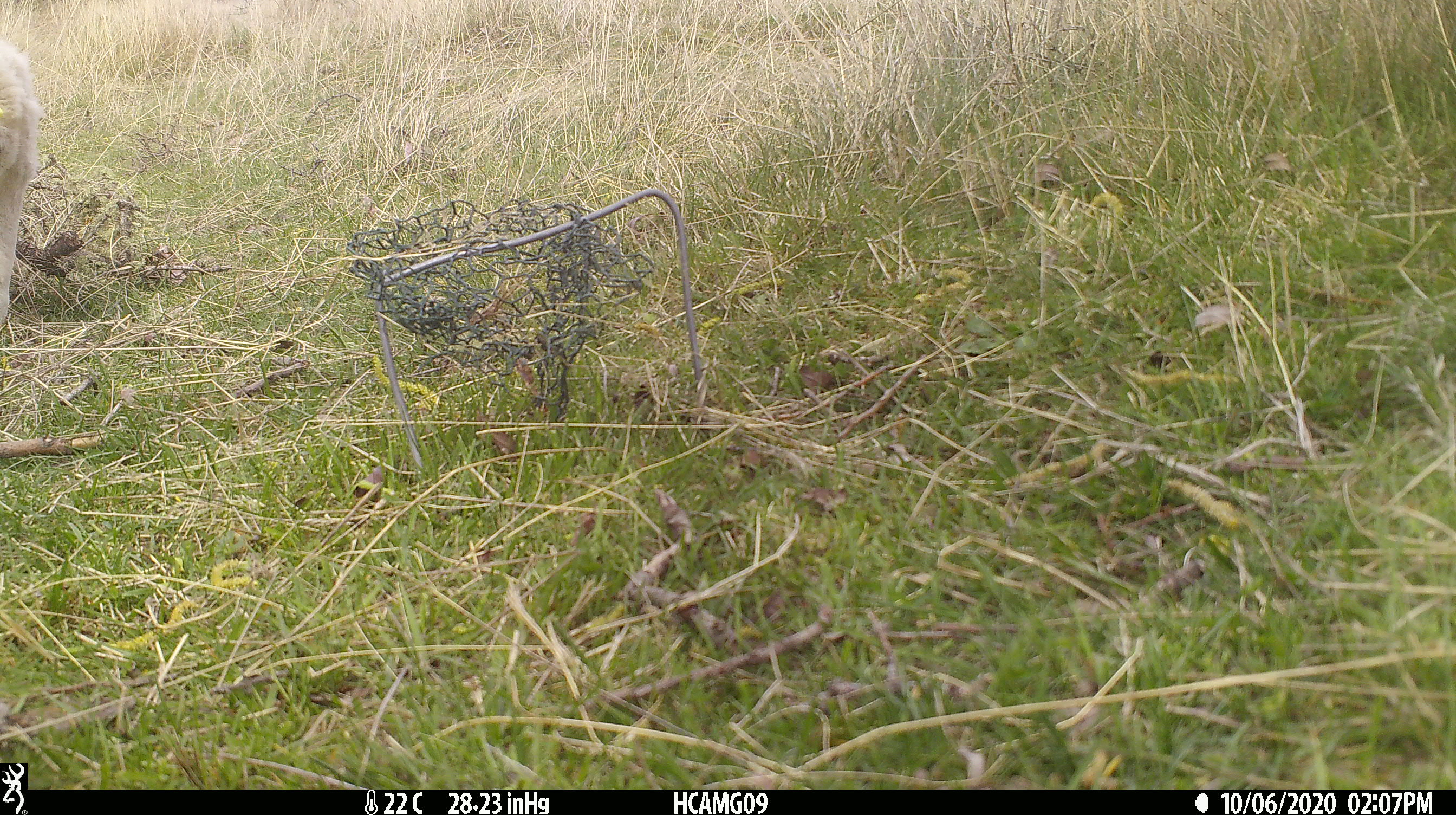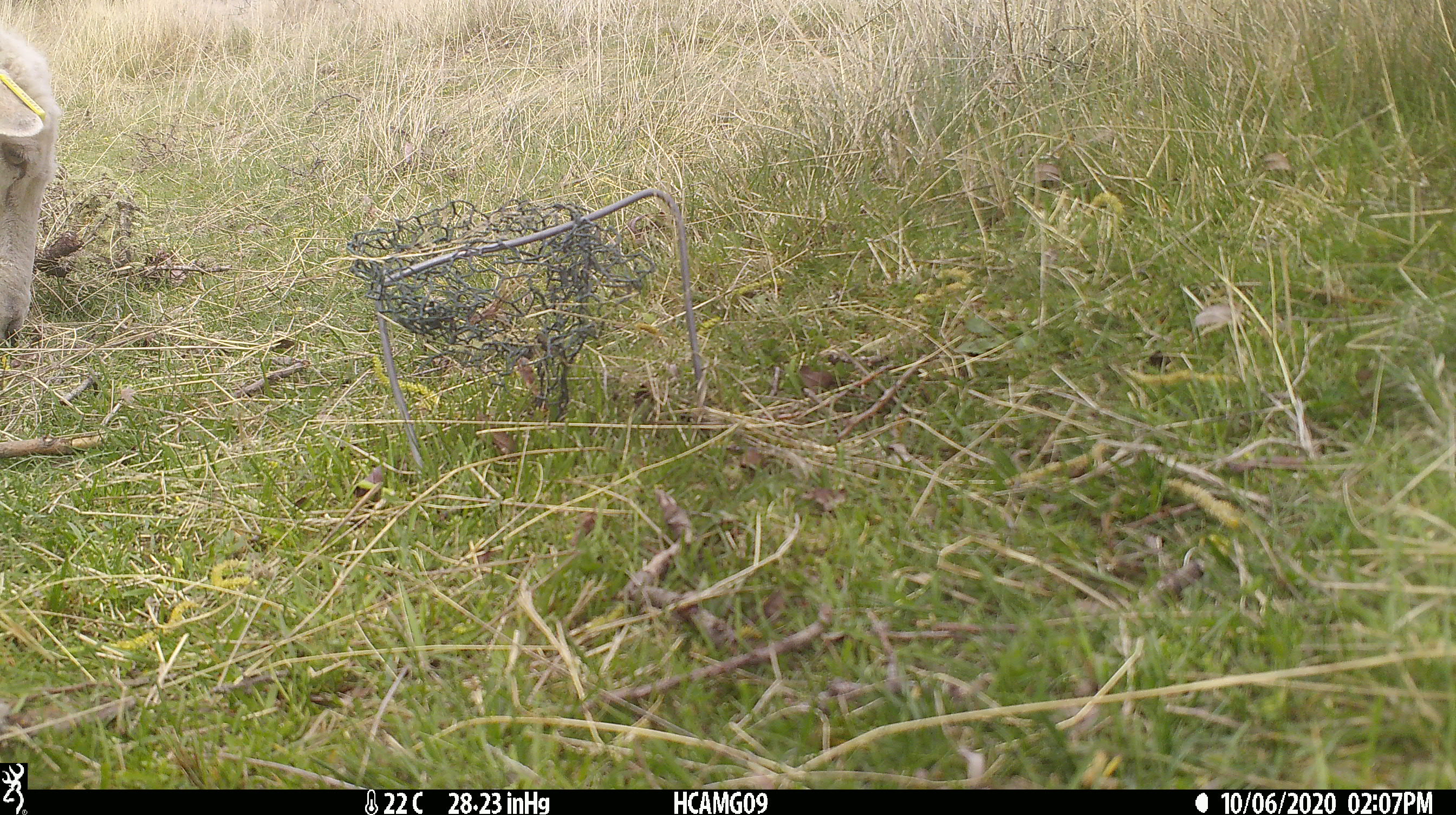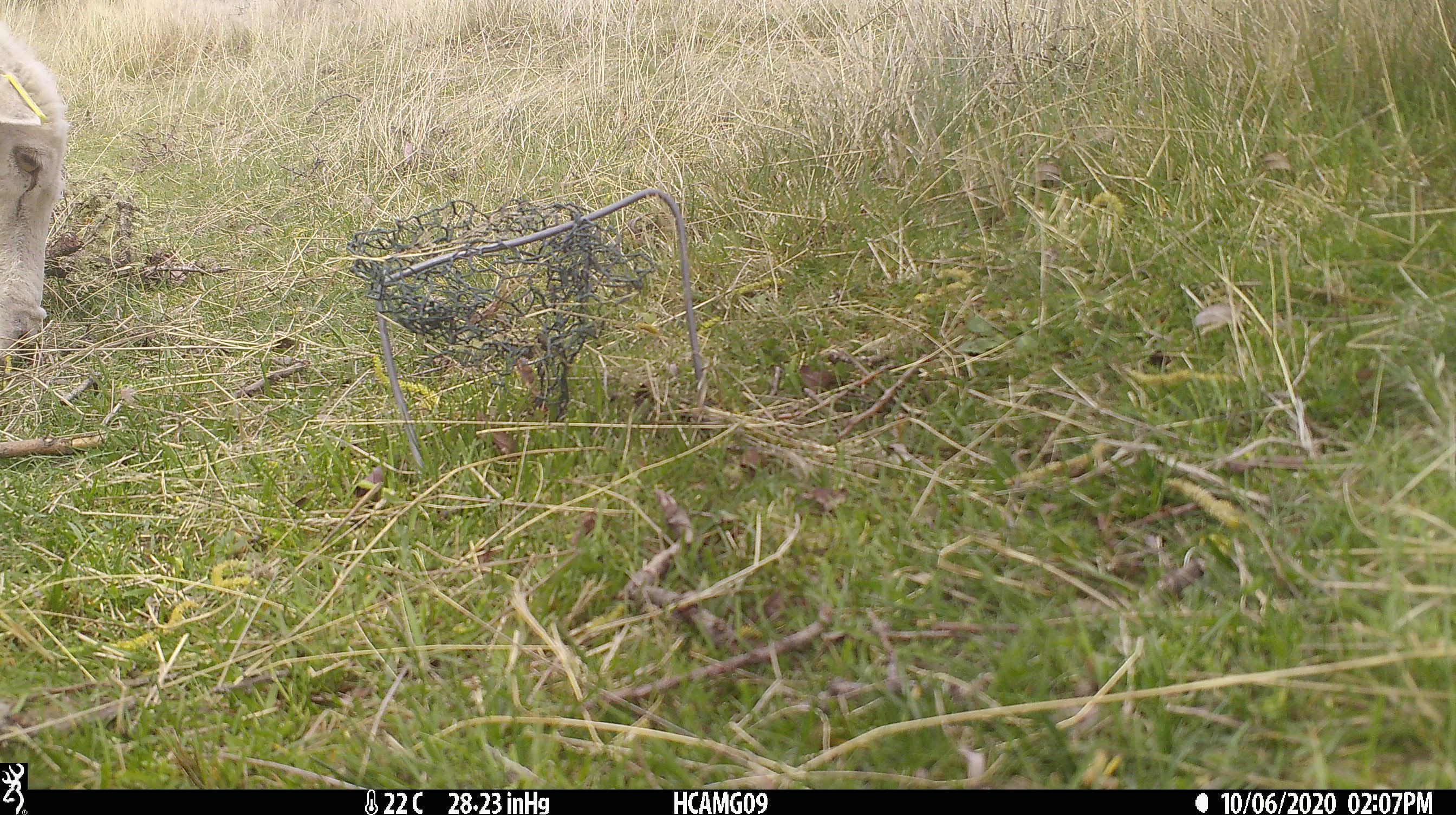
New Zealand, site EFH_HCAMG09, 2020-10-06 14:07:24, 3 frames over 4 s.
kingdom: Animalia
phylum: Chordata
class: Mammalia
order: Artiodactyla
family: Bovidae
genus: Ovis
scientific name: Ovis aries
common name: domestic sheep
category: sheep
Sheep (domestic sheep) (Ovis aries).